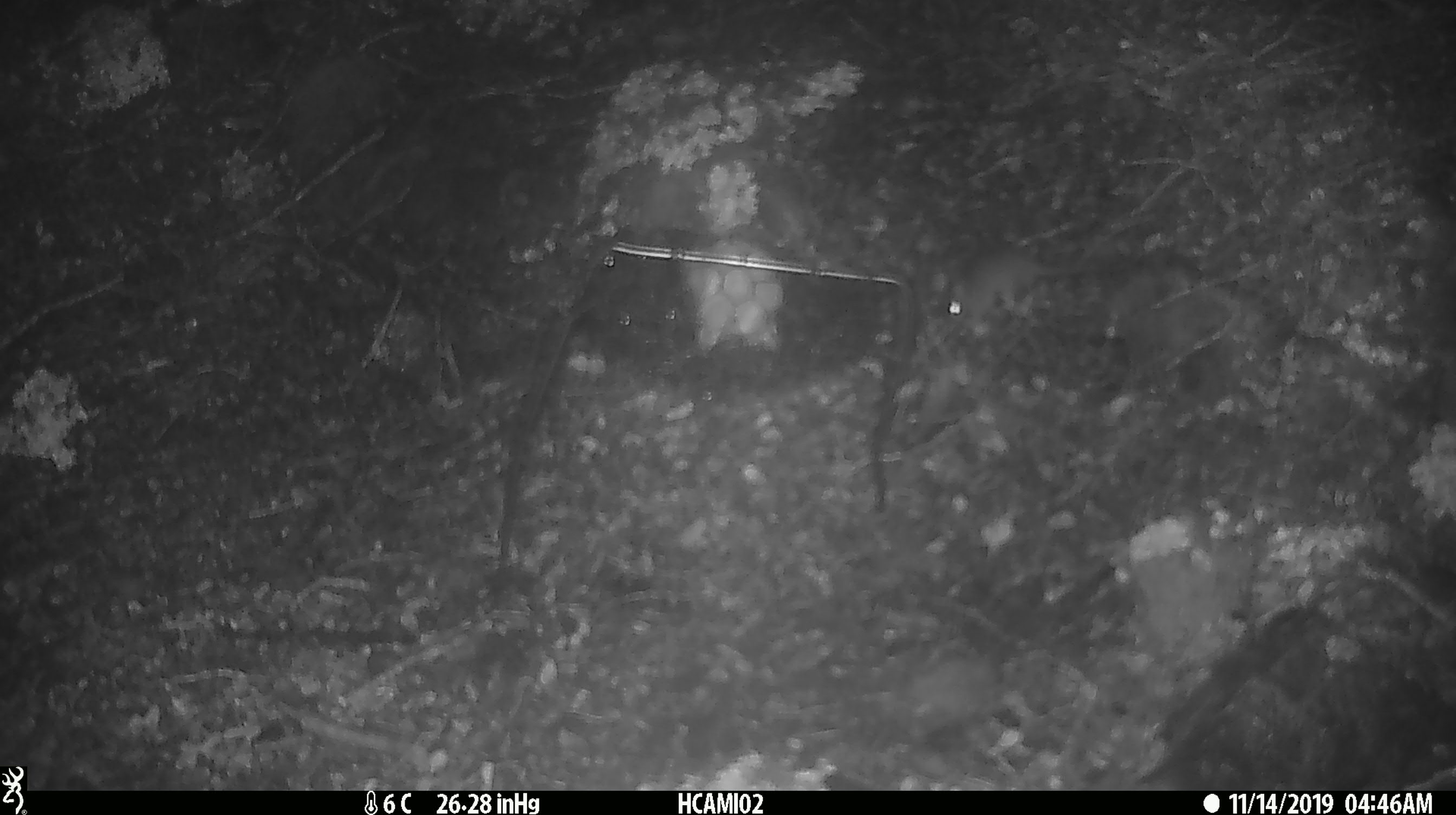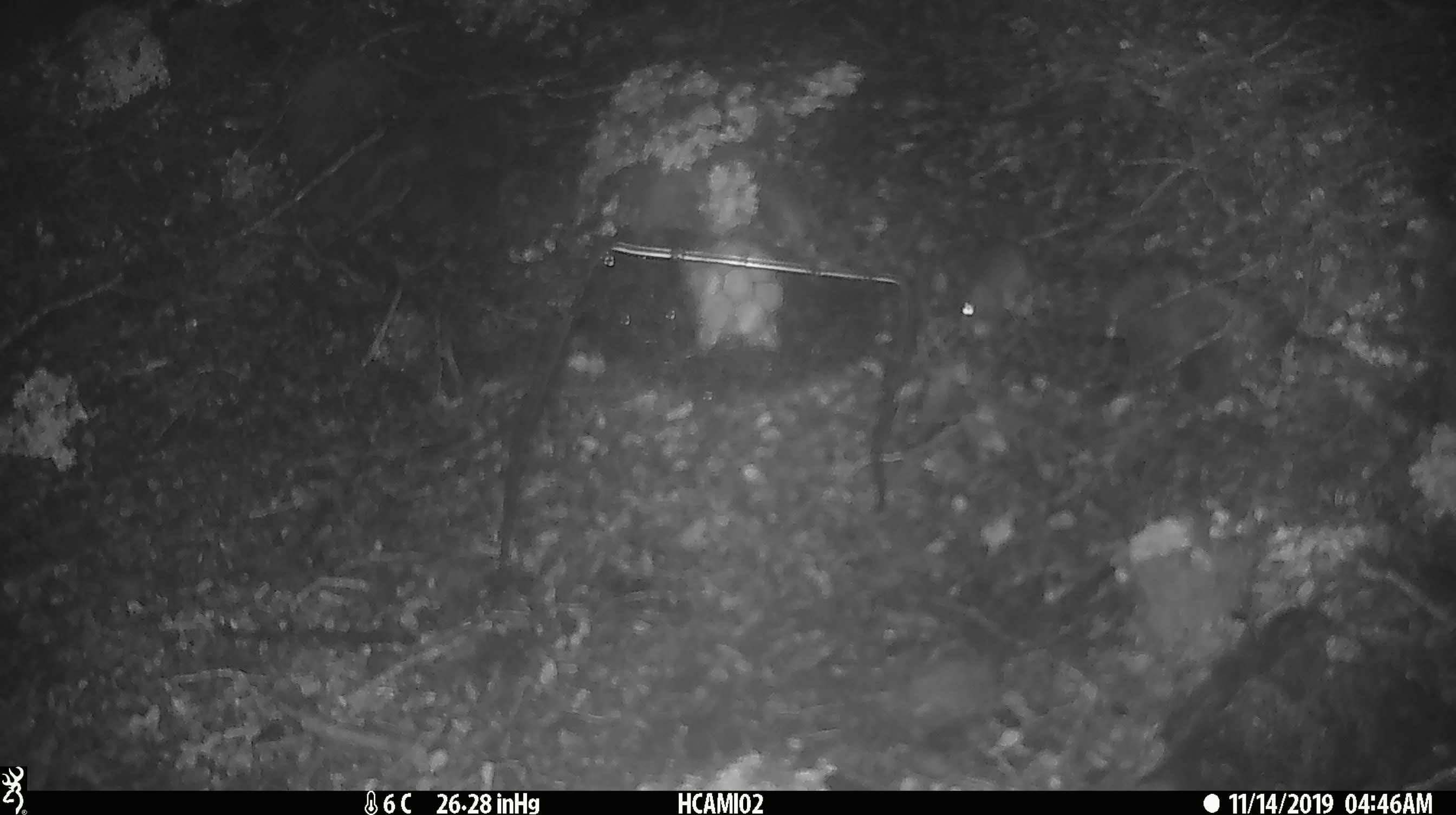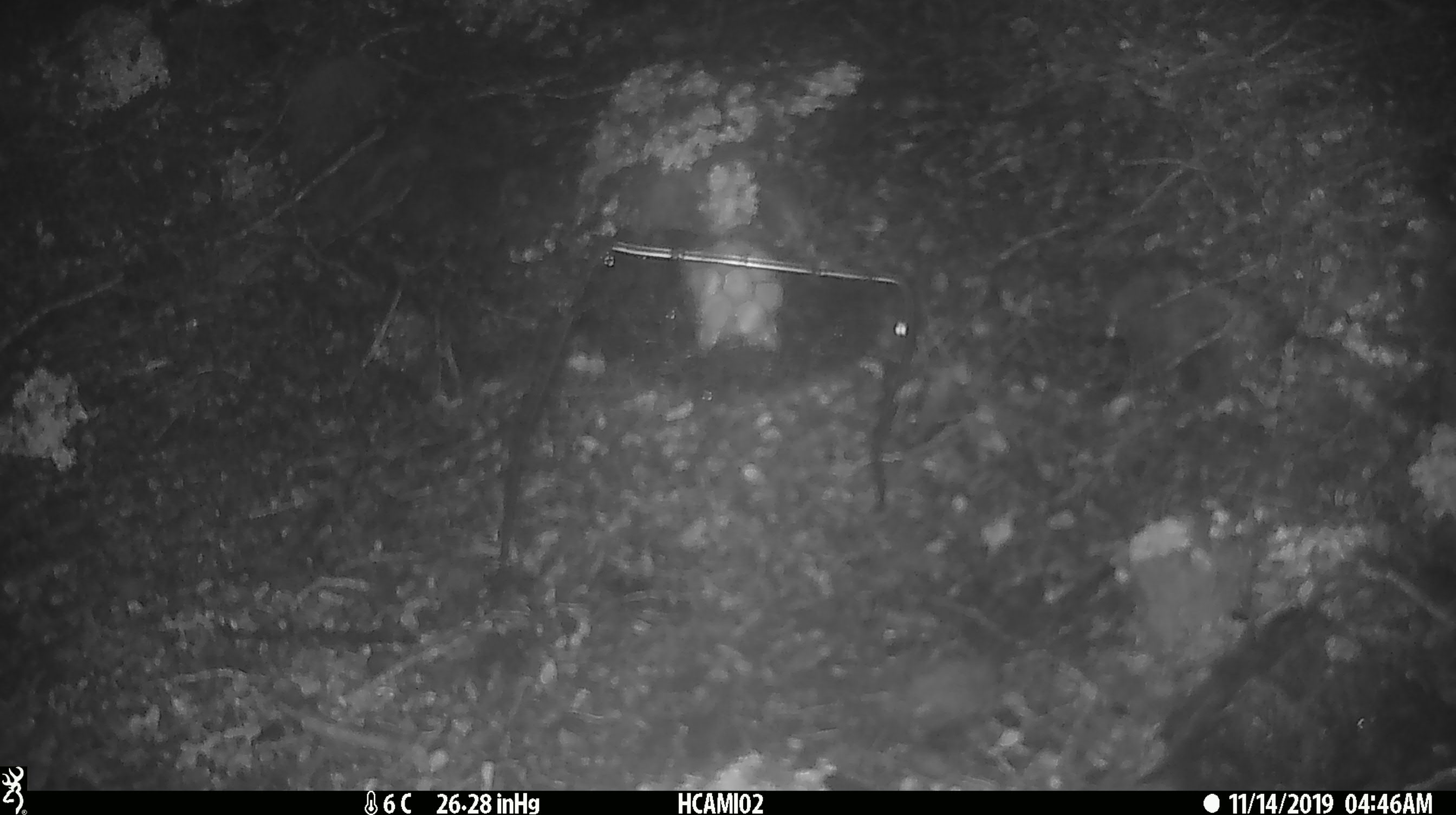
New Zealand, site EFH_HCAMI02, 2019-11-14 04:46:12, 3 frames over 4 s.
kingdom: Animalia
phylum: Chordata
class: Mammalia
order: Rodentia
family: Muridae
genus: Mus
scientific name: Mus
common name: mouse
Mouse (Mus).